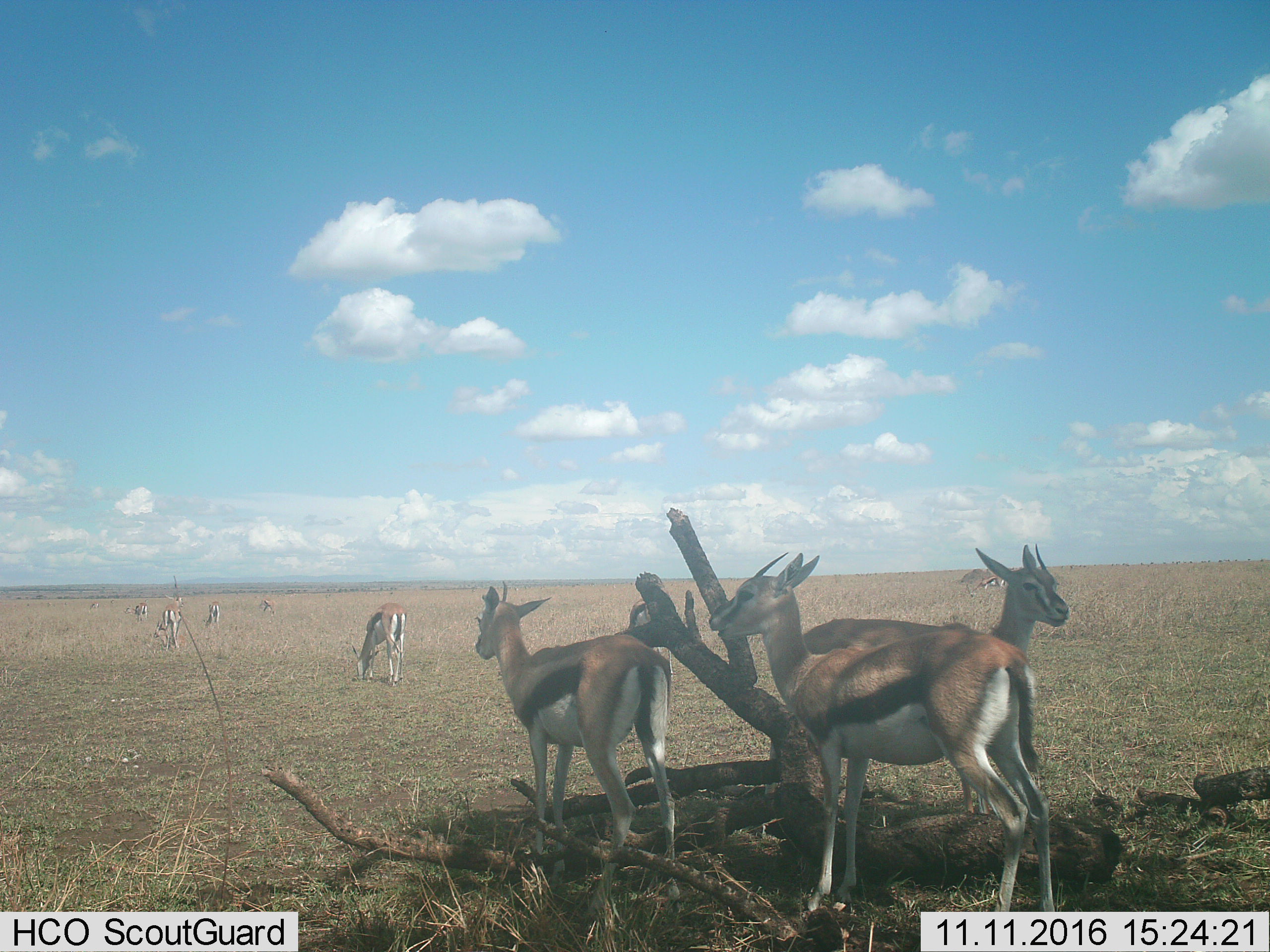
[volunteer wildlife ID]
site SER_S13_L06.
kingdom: Animalia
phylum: Chordata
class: Mammalia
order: Artiodactyla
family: Bovidae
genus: Eudorcas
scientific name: Eudorcas thomsonii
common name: thomson's gazelle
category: gazellethomsons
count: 8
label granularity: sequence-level